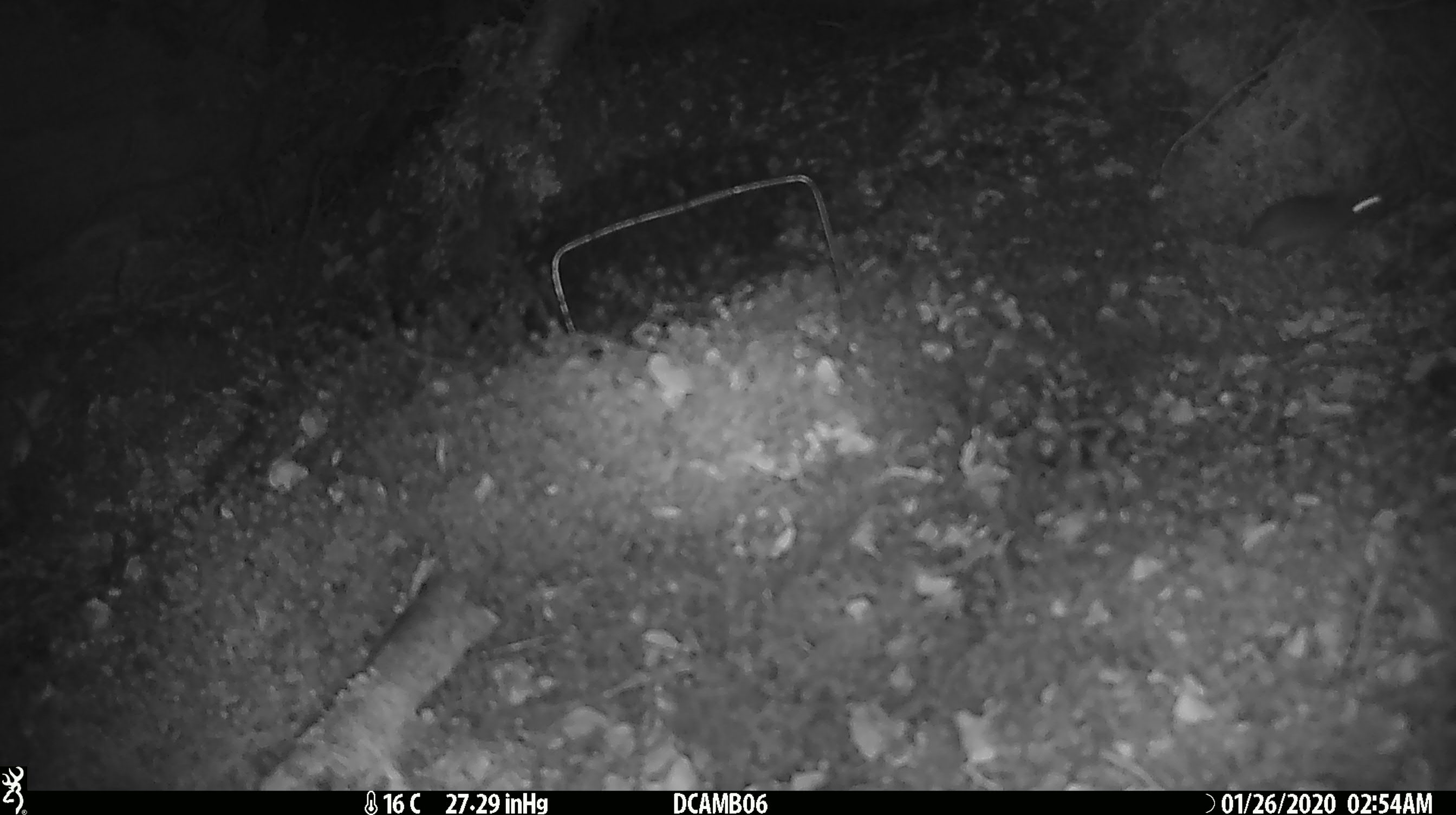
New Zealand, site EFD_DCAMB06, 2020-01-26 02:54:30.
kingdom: Animalia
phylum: Chordata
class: Mammalia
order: Rodentia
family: Muridae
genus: Mus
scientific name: Mus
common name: mouse